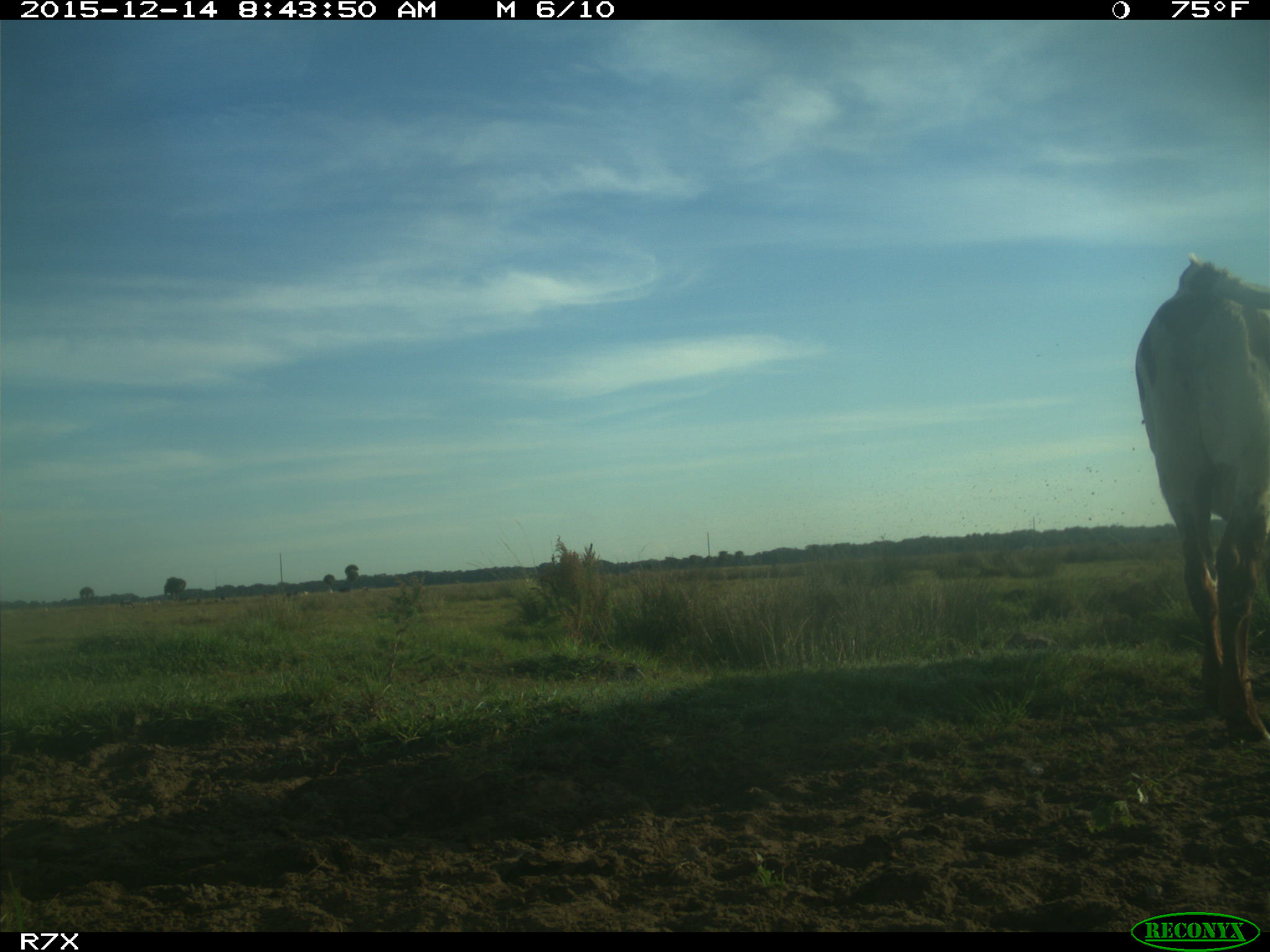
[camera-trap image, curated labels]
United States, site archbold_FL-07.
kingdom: Animalia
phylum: Chordata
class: Mammalia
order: Artiodactyla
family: Bovidae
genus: Bos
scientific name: Bos taurus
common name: domestic cow